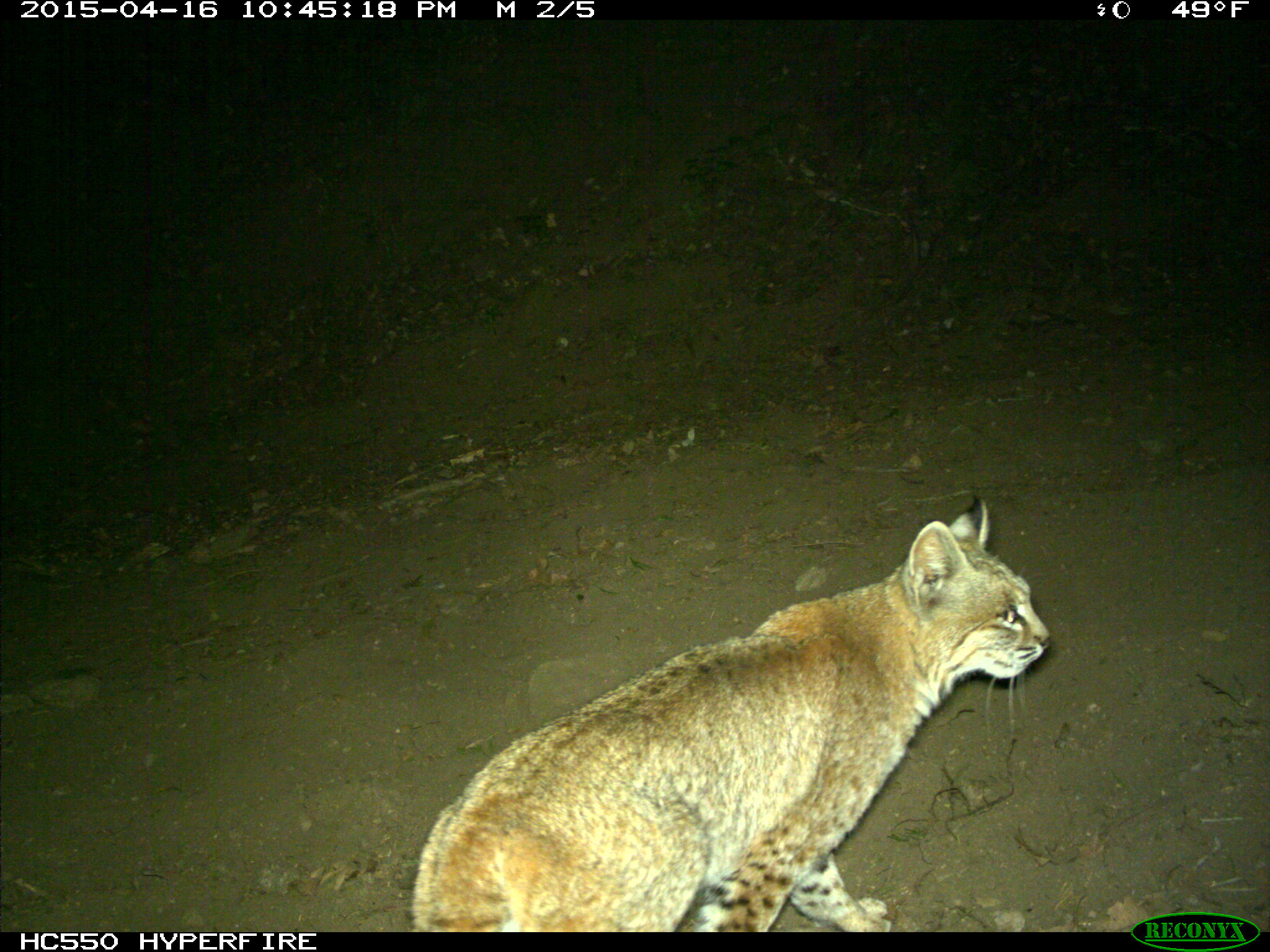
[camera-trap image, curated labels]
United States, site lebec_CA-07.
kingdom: Animalia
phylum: Chordata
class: Mammalia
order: Carnivora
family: Felidae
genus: Lynx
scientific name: Lynx rufus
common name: bobcat